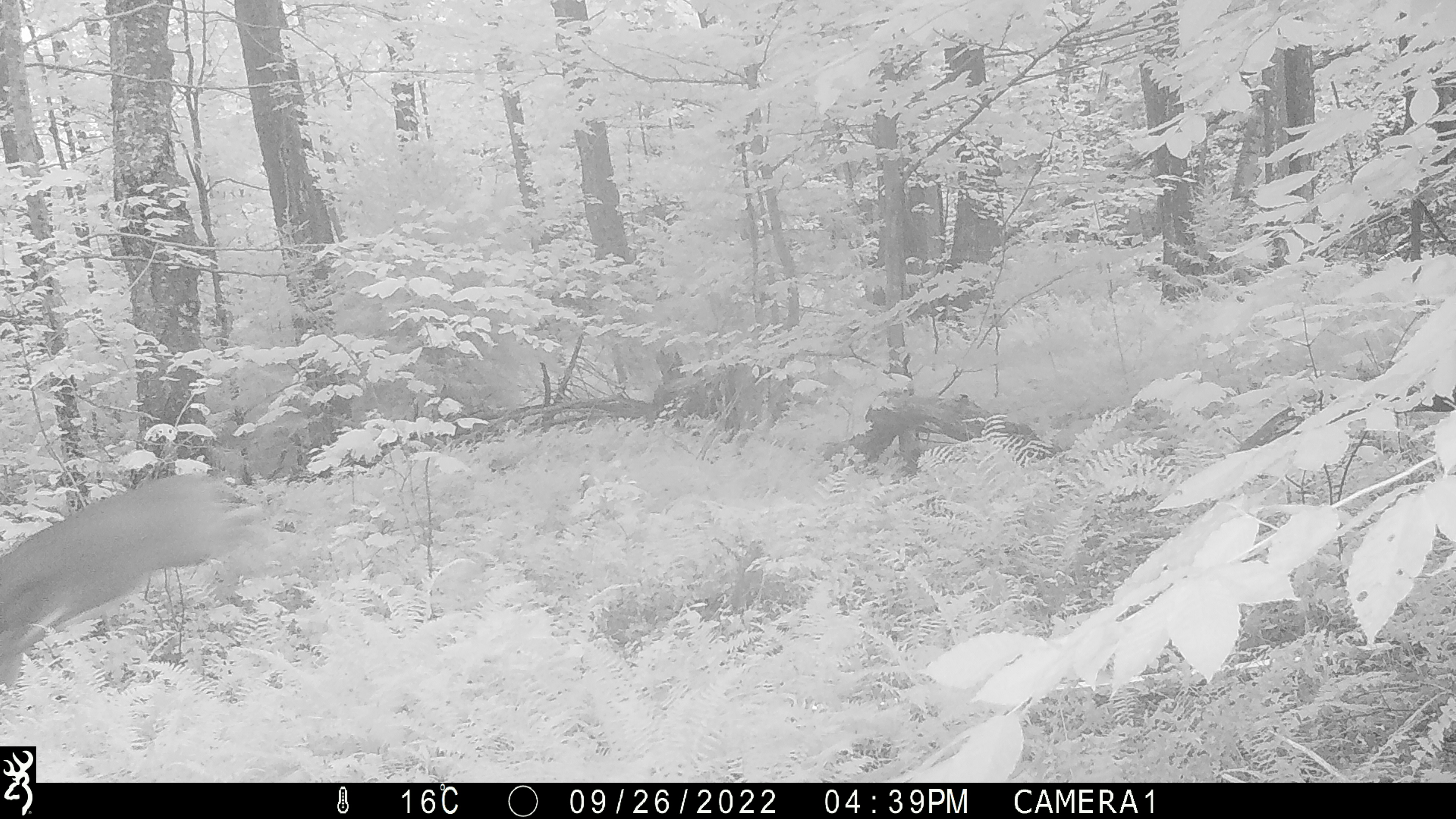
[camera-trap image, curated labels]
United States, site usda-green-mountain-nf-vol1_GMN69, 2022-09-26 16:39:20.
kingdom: Animalia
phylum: Chordata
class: Mammalia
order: Artiodactyla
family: Cervidae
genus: Odocoileus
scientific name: Odocoileus virginianus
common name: white-tailed deer